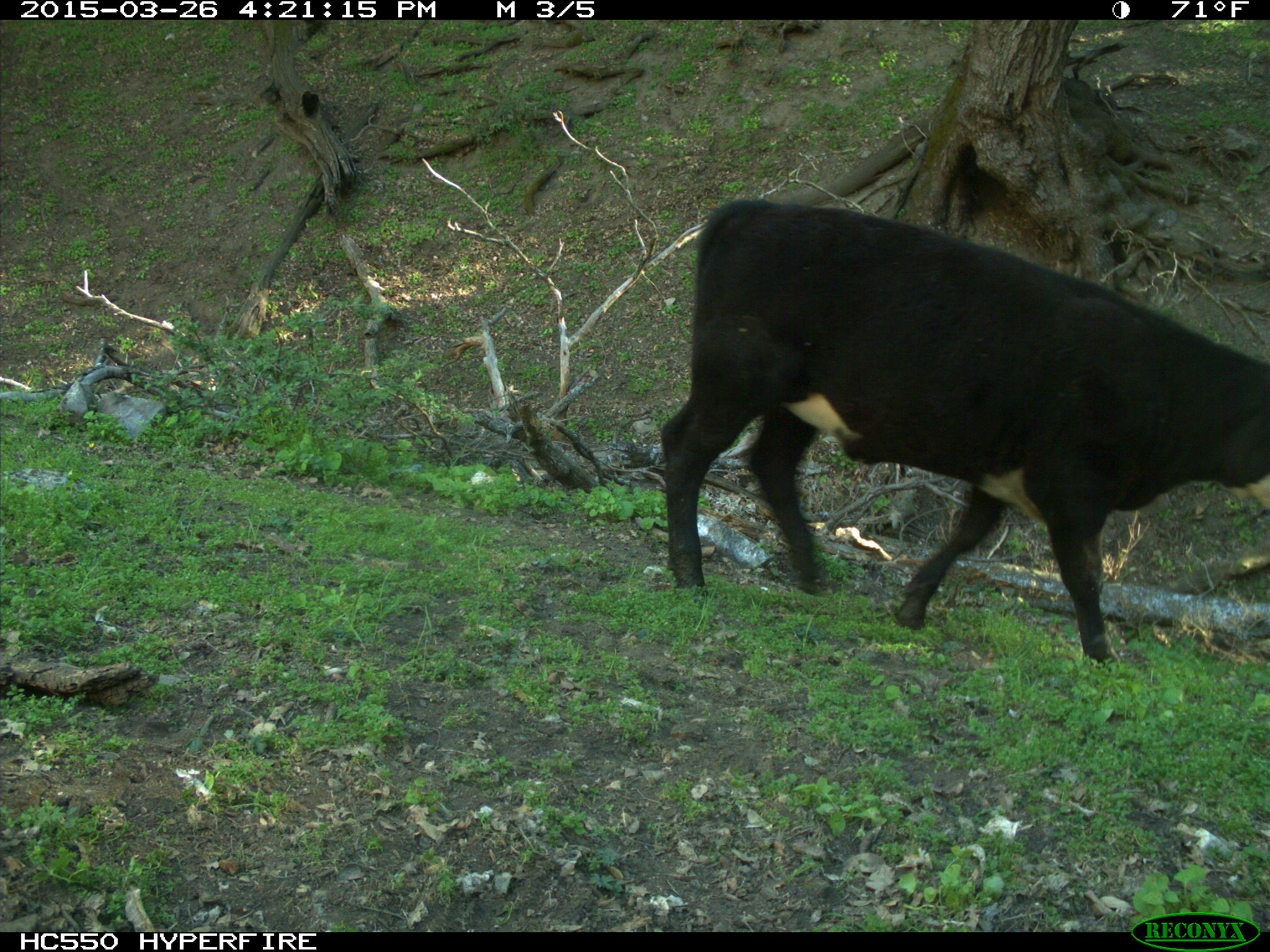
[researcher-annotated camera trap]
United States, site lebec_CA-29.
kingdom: Animalia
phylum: Chordata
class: Mammalia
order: Artiodactyla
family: Bovidae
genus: Bos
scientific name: Bos taurus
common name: domestic cow